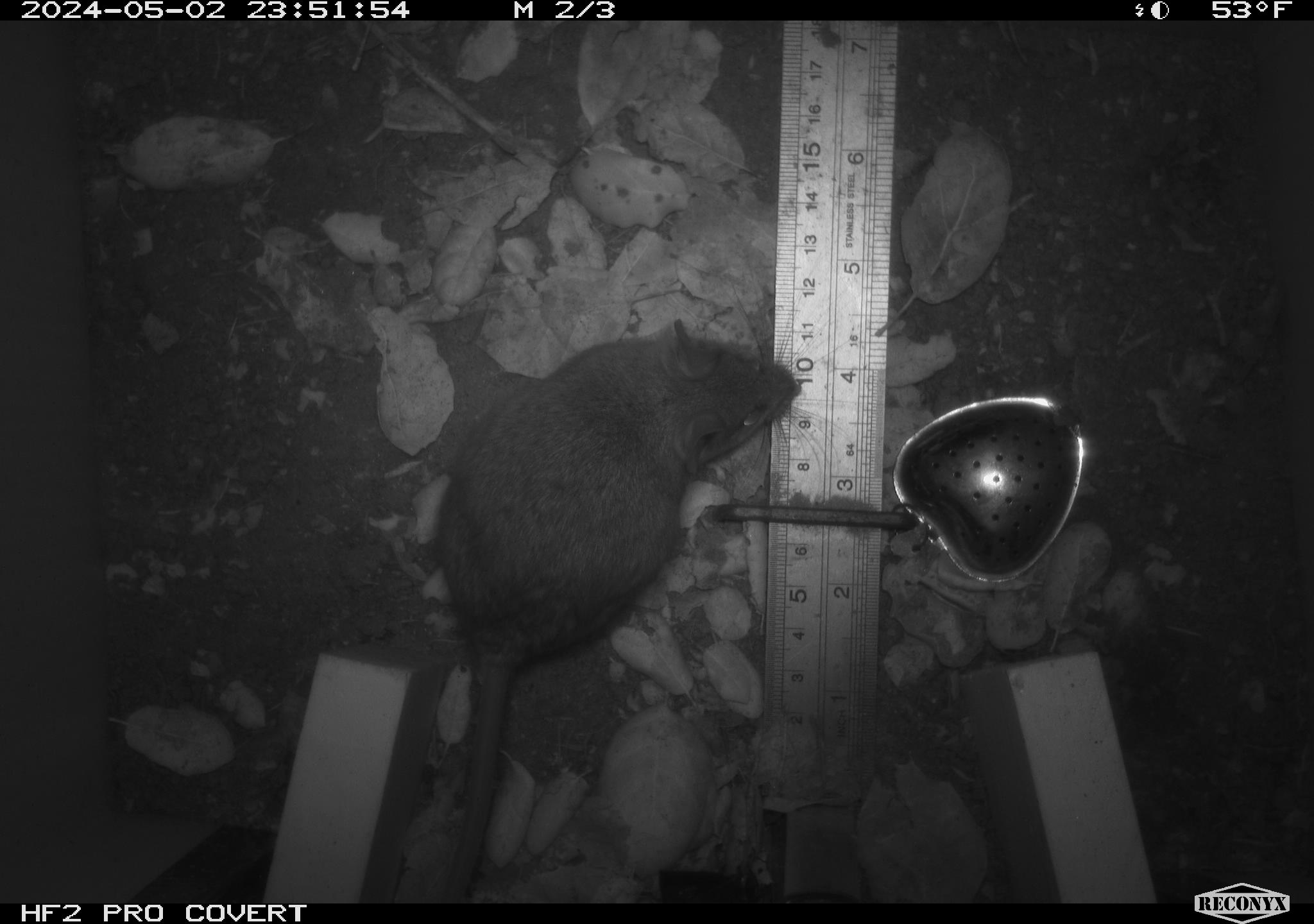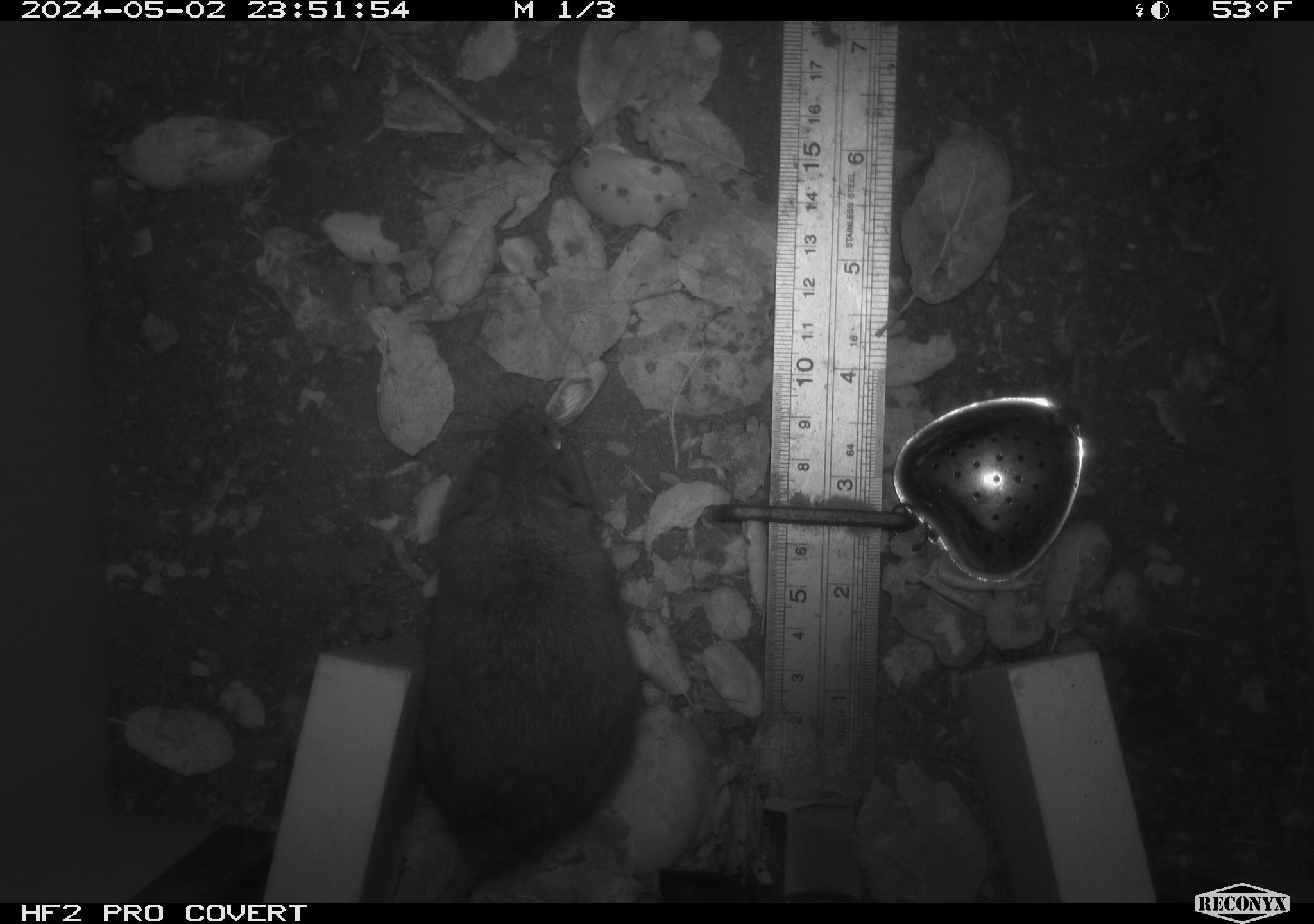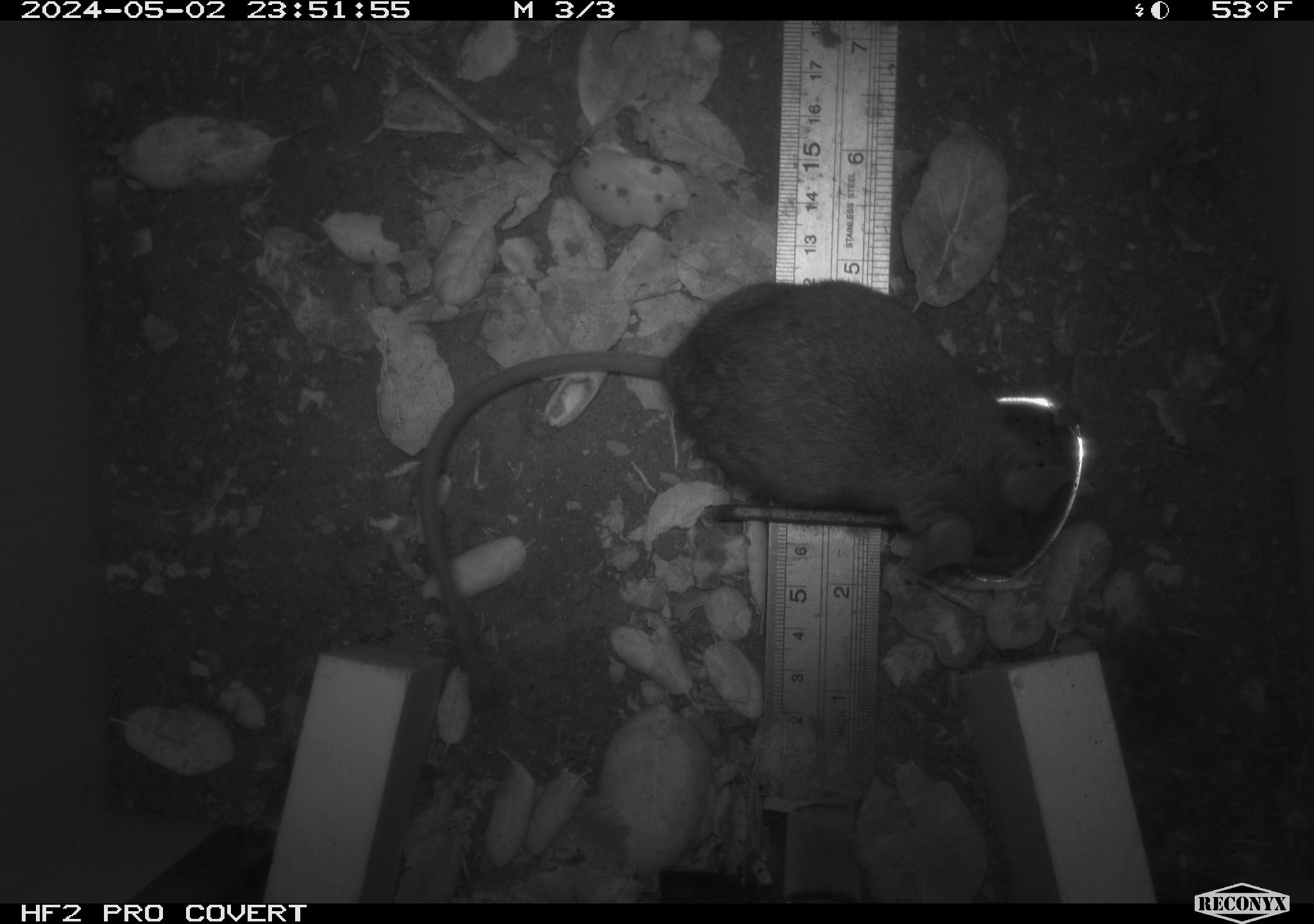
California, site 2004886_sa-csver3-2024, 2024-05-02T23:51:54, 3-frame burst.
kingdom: Animalia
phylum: Chordata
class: Mammalia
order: Rodentia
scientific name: Rodentia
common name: rodent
Rodent (Rodentia).